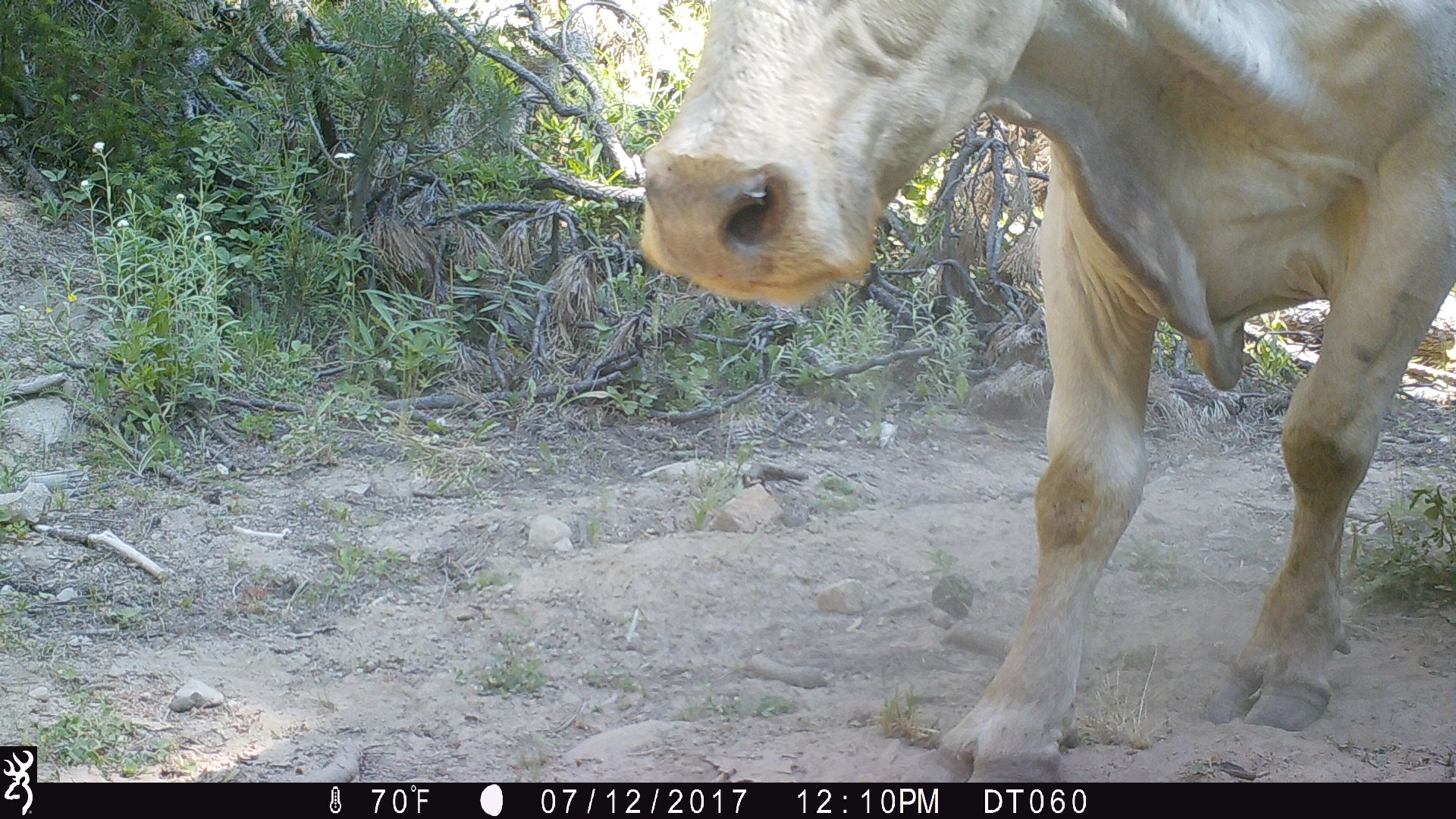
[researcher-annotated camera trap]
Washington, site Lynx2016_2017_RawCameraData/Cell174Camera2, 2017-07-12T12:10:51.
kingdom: Animalia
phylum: Chordata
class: Mammalia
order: Artiodactyla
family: Bovidae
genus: Bos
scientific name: Bos taurus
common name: domestic cattle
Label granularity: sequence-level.